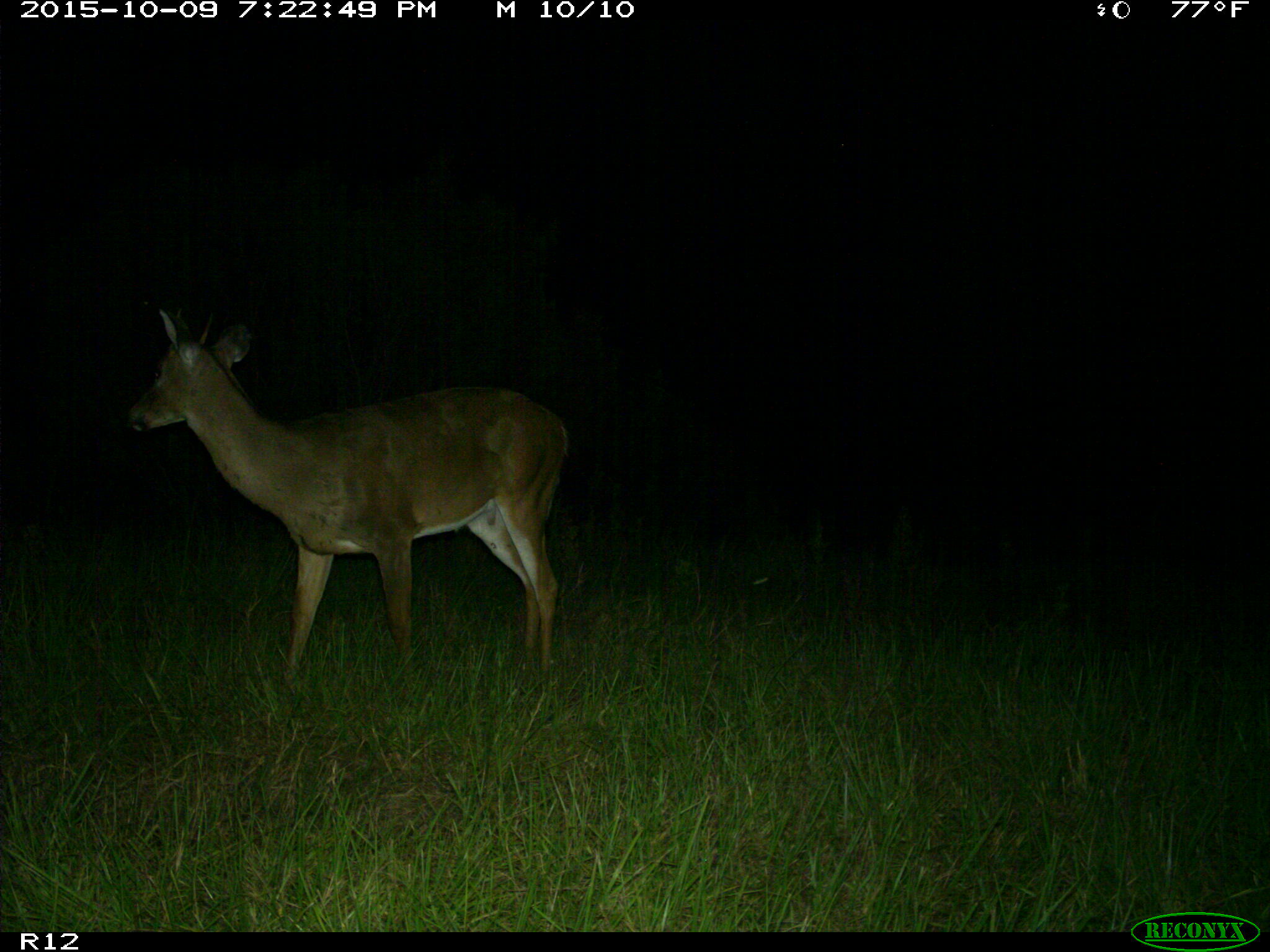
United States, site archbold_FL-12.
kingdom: Animalia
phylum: Chordata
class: Mammalia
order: Artiodactyla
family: Cervidae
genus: Odocoileus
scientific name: Odocoileus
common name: deer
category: unidentified deer